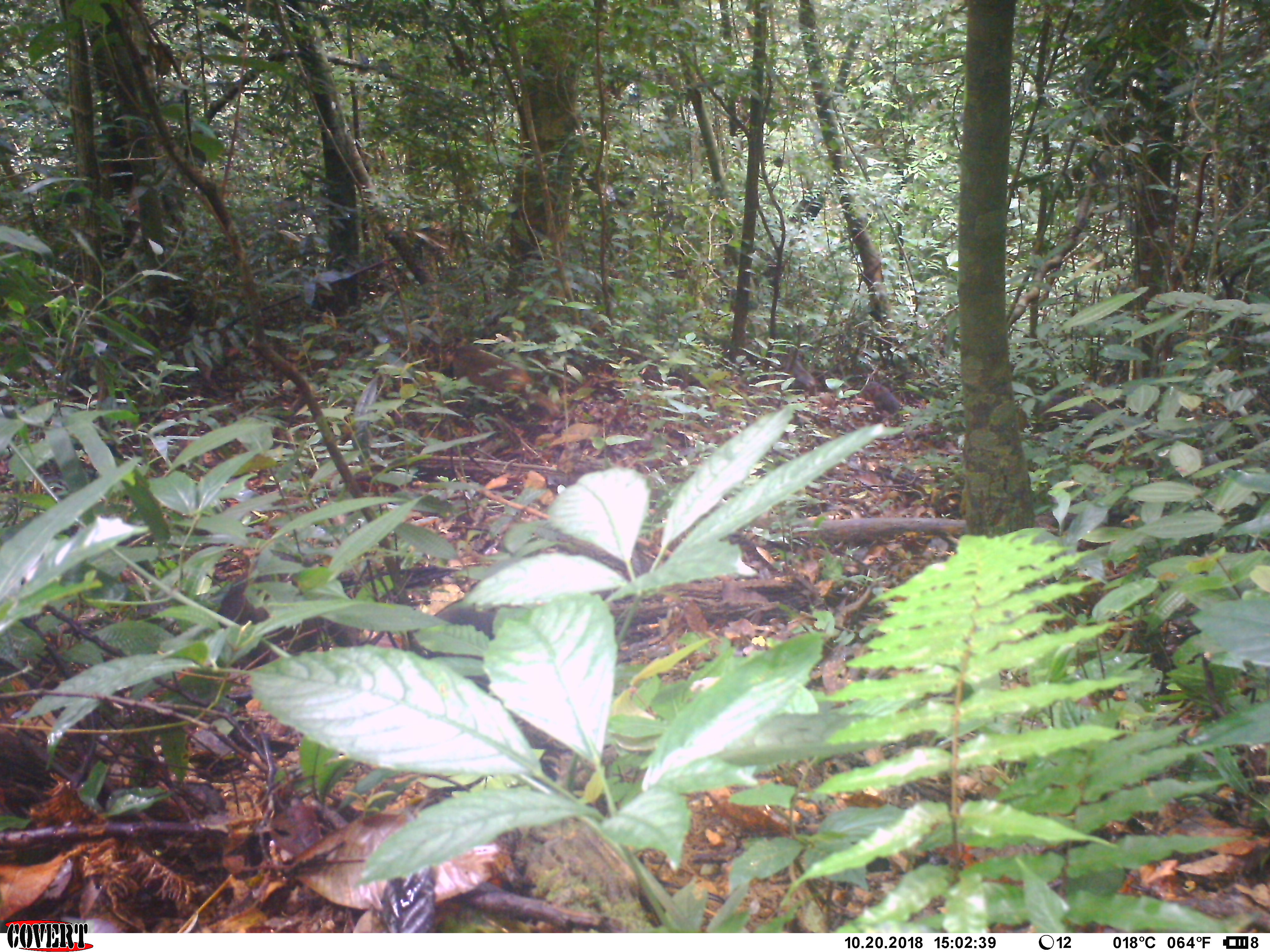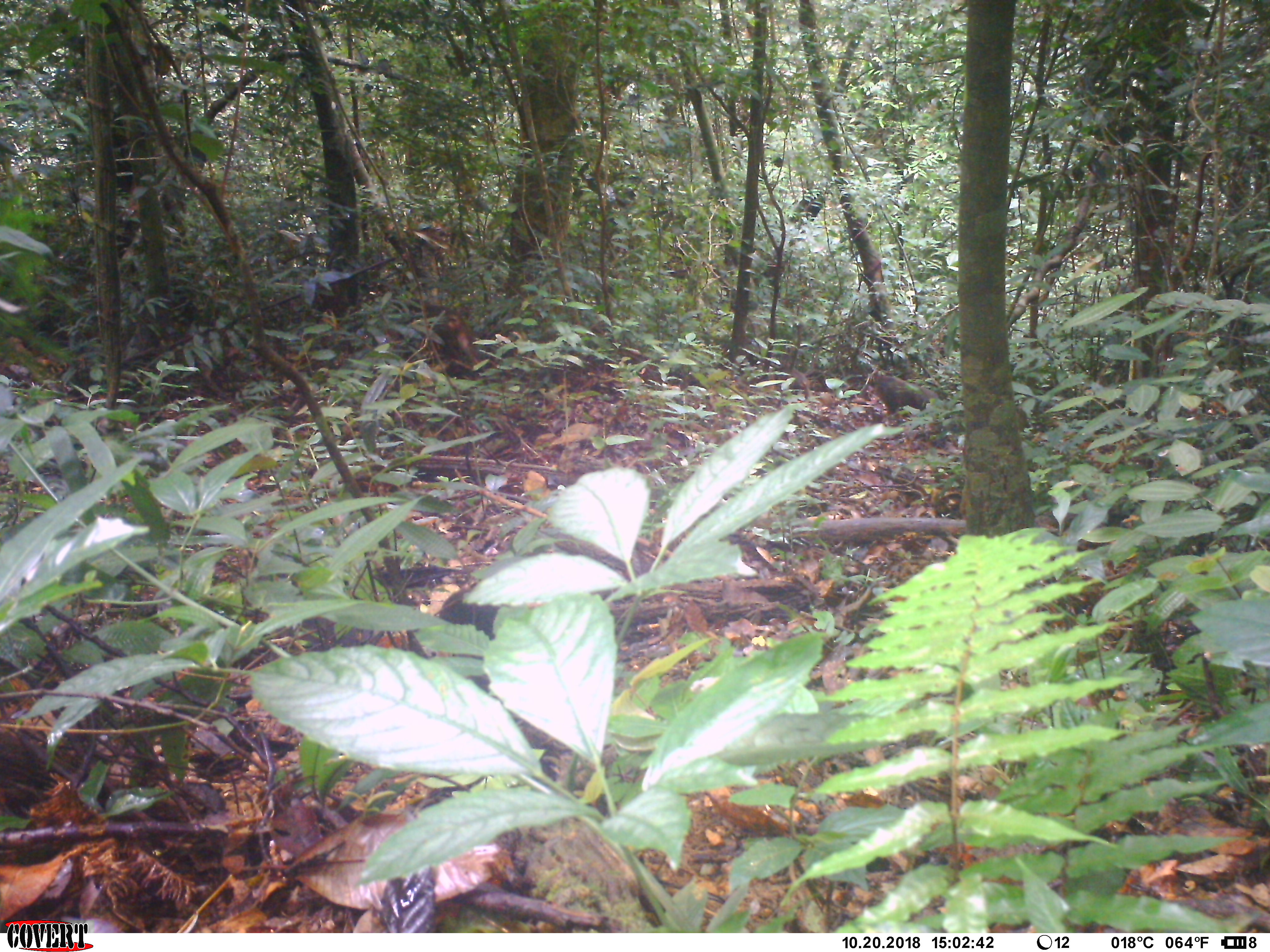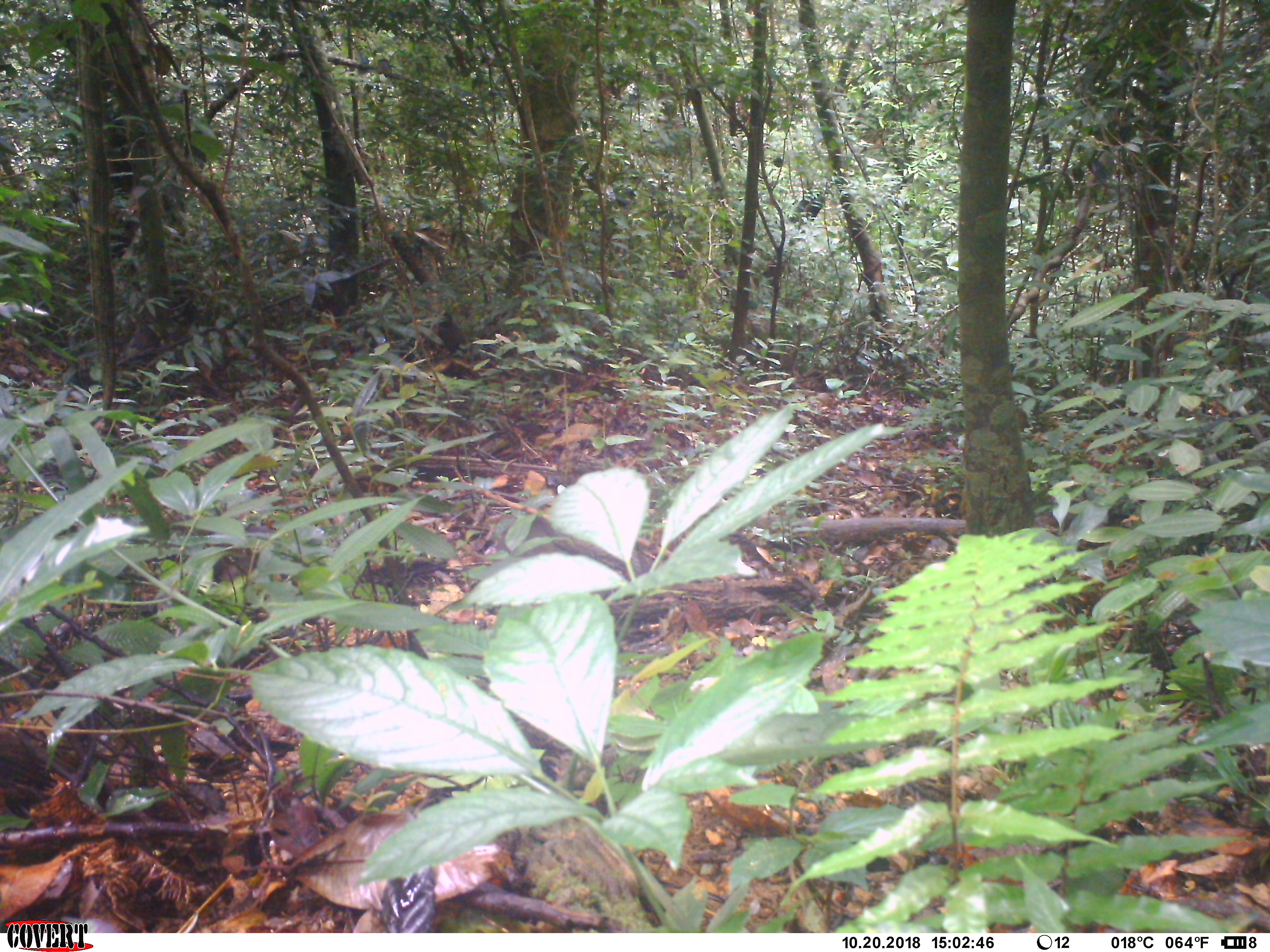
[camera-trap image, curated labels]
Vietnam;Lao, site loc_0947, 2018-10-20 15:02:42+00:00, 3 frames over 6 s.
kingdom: Animalia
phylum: Chordata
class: Mammalia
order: Primates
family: Cercopithecidae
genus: Macaca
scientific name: Macaca arctoides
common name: stump-tailed macaque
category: stump tailed macaque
Stump tailed macaque (stump-tailed macaque) (Macaca arctoides). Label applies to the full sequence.